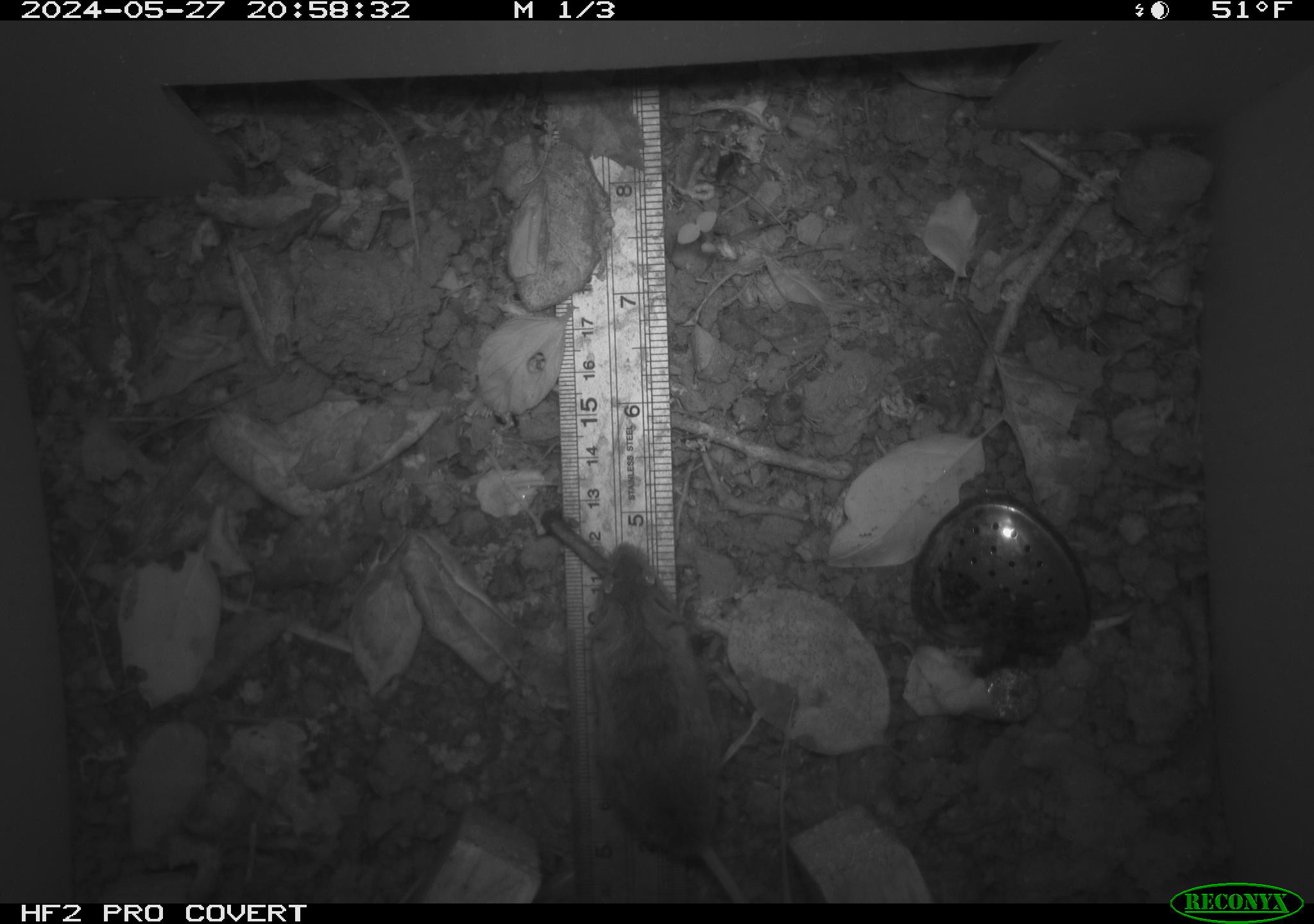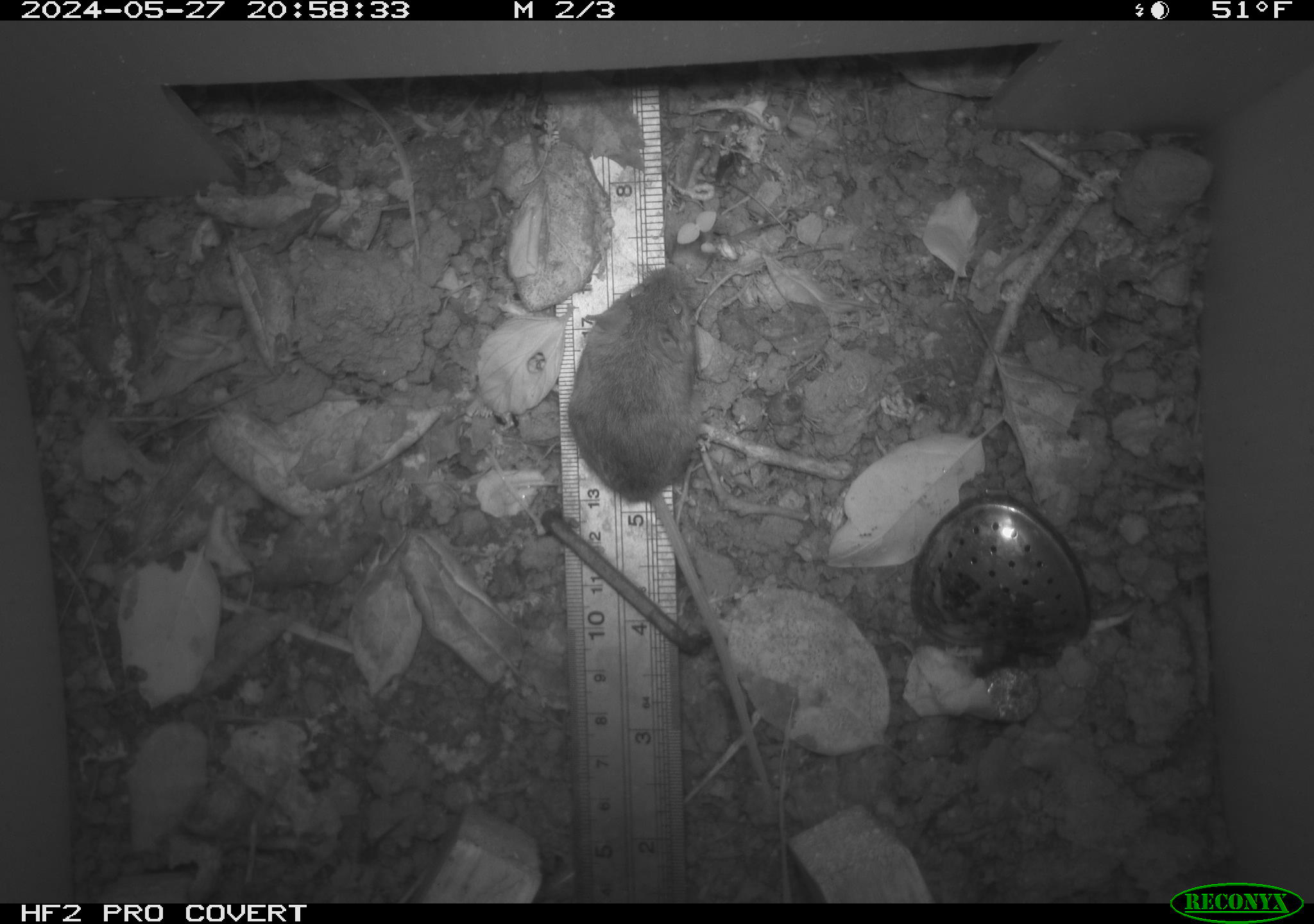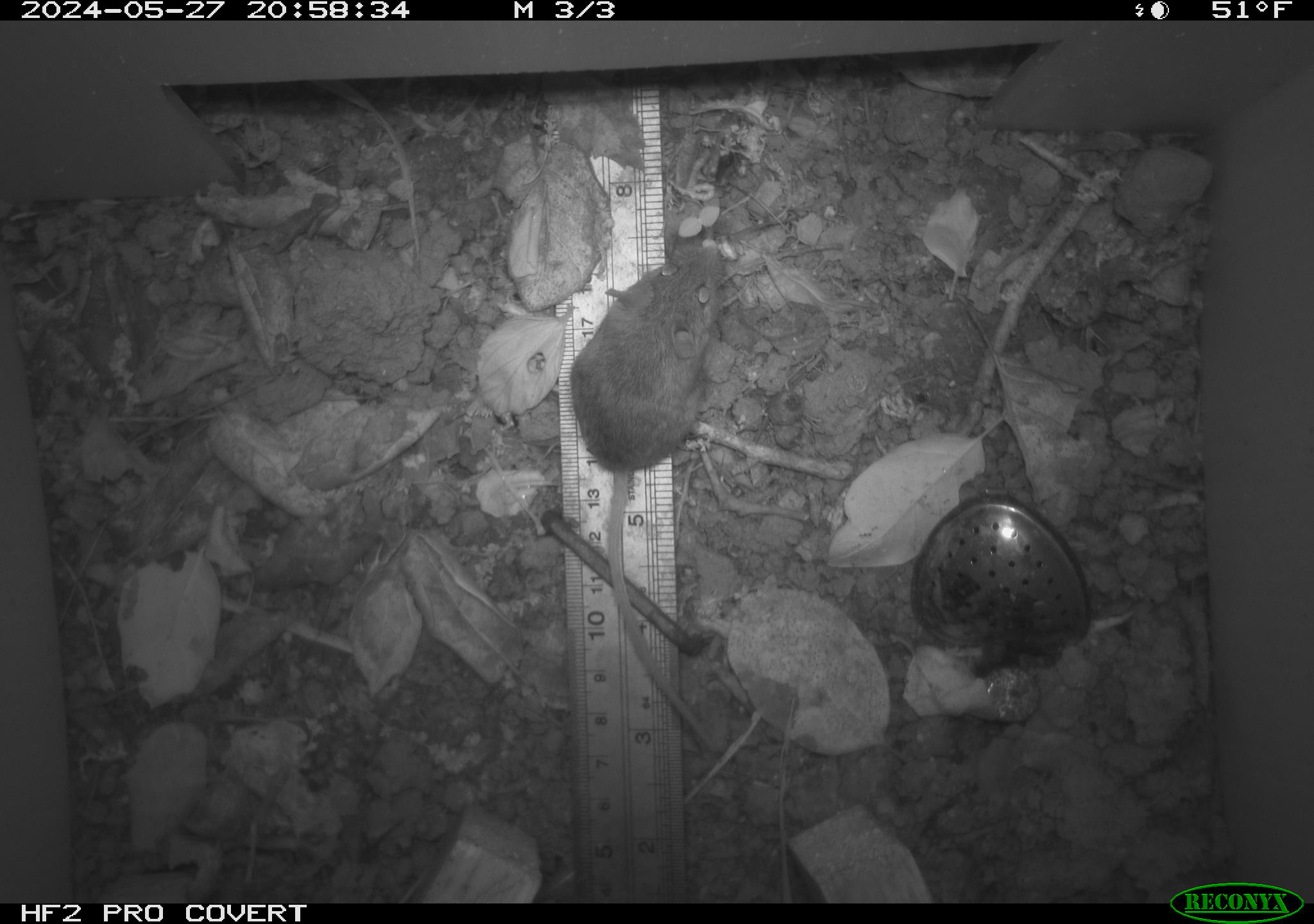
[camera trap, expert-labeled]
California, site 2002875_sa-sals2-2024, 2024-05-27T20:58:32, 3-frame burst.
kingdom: Animalia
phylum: Chordata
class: Mammalia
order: Rodentia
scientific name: Rodentia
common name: mouse species